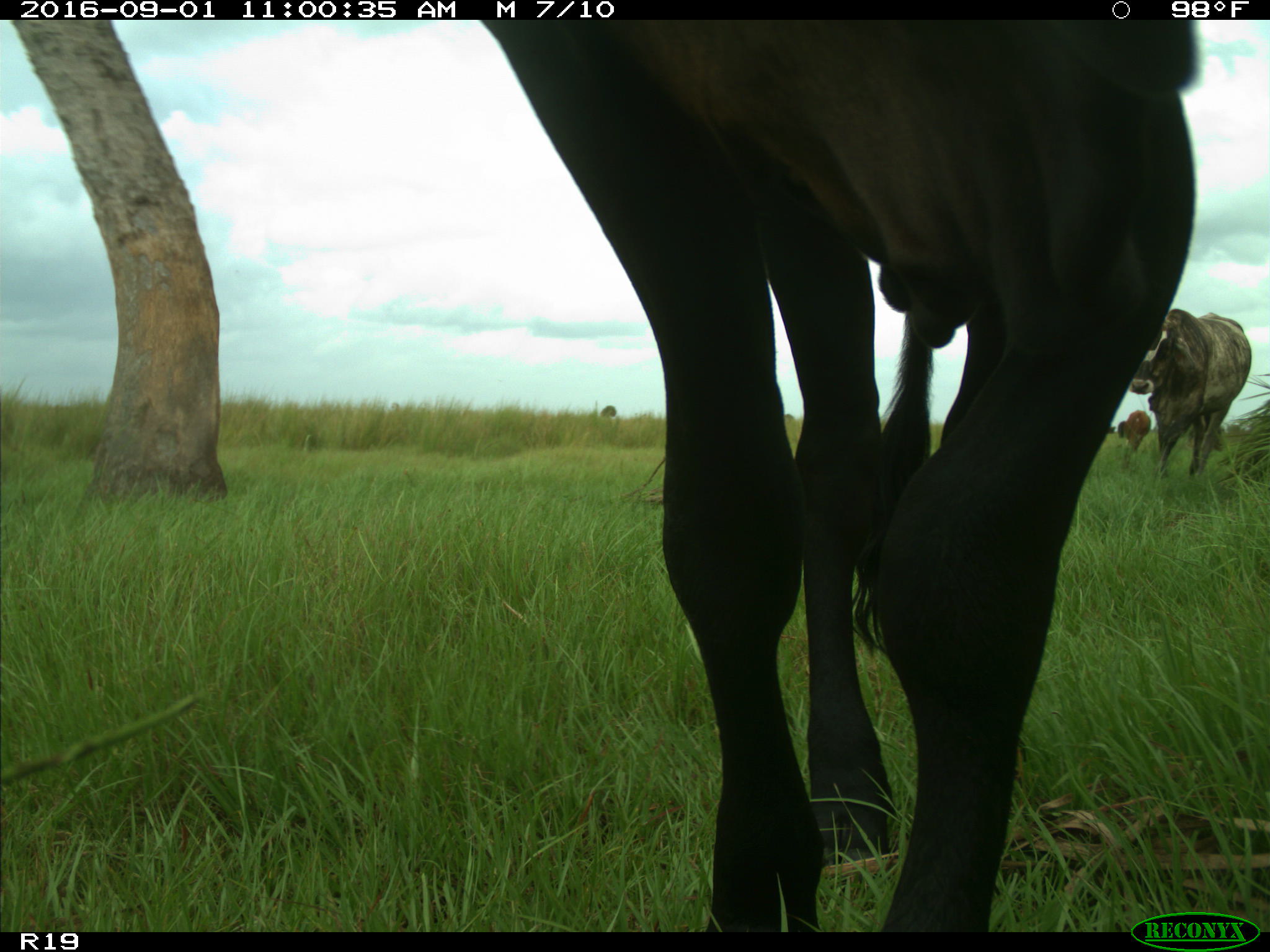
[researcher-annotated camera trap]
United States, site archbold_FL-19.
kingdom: Animalia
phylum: Chordata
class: Mammalia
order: Artiodactyla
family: Bovidae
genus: Bos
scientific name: Bos taurus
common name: domestic cow